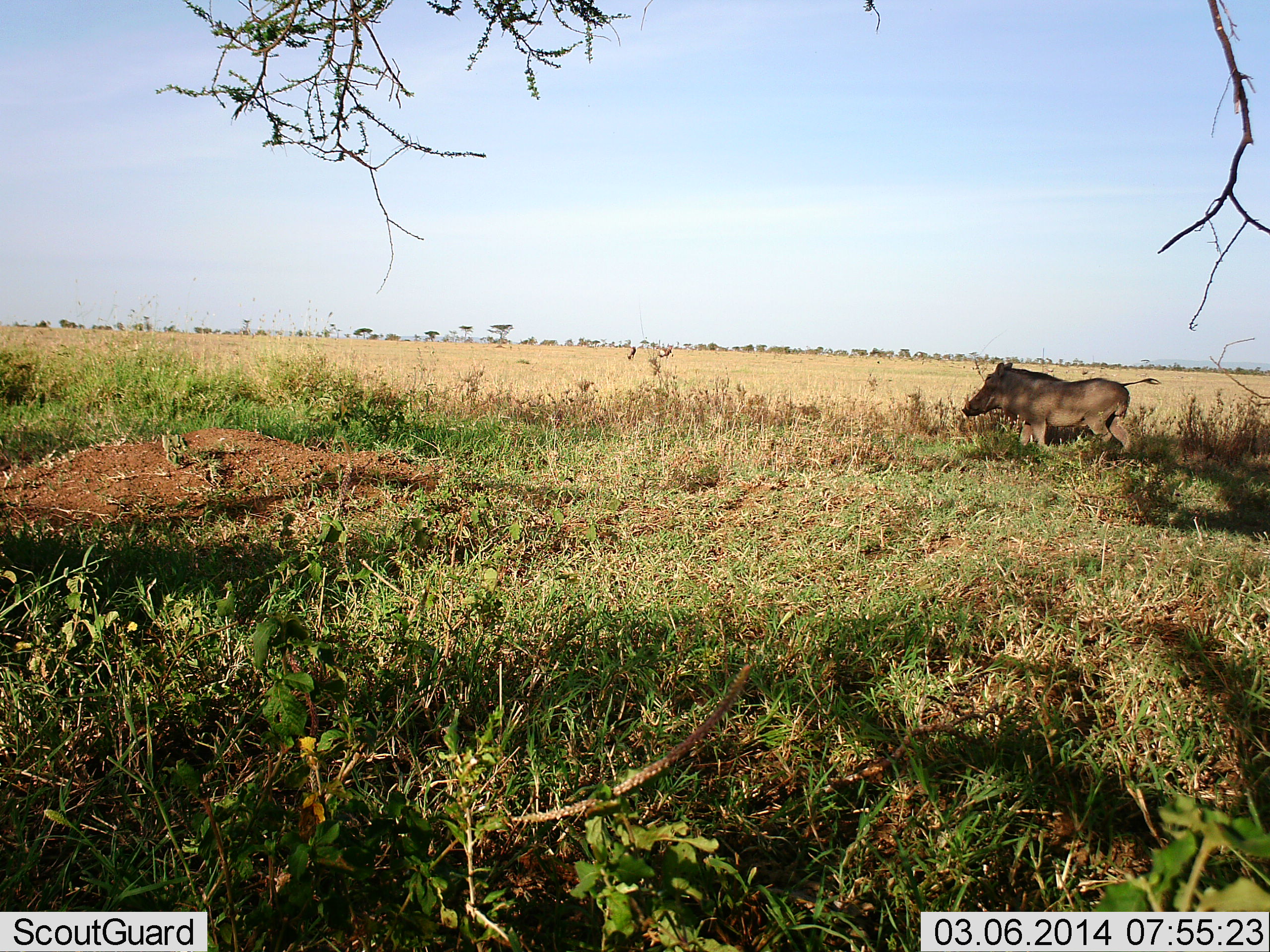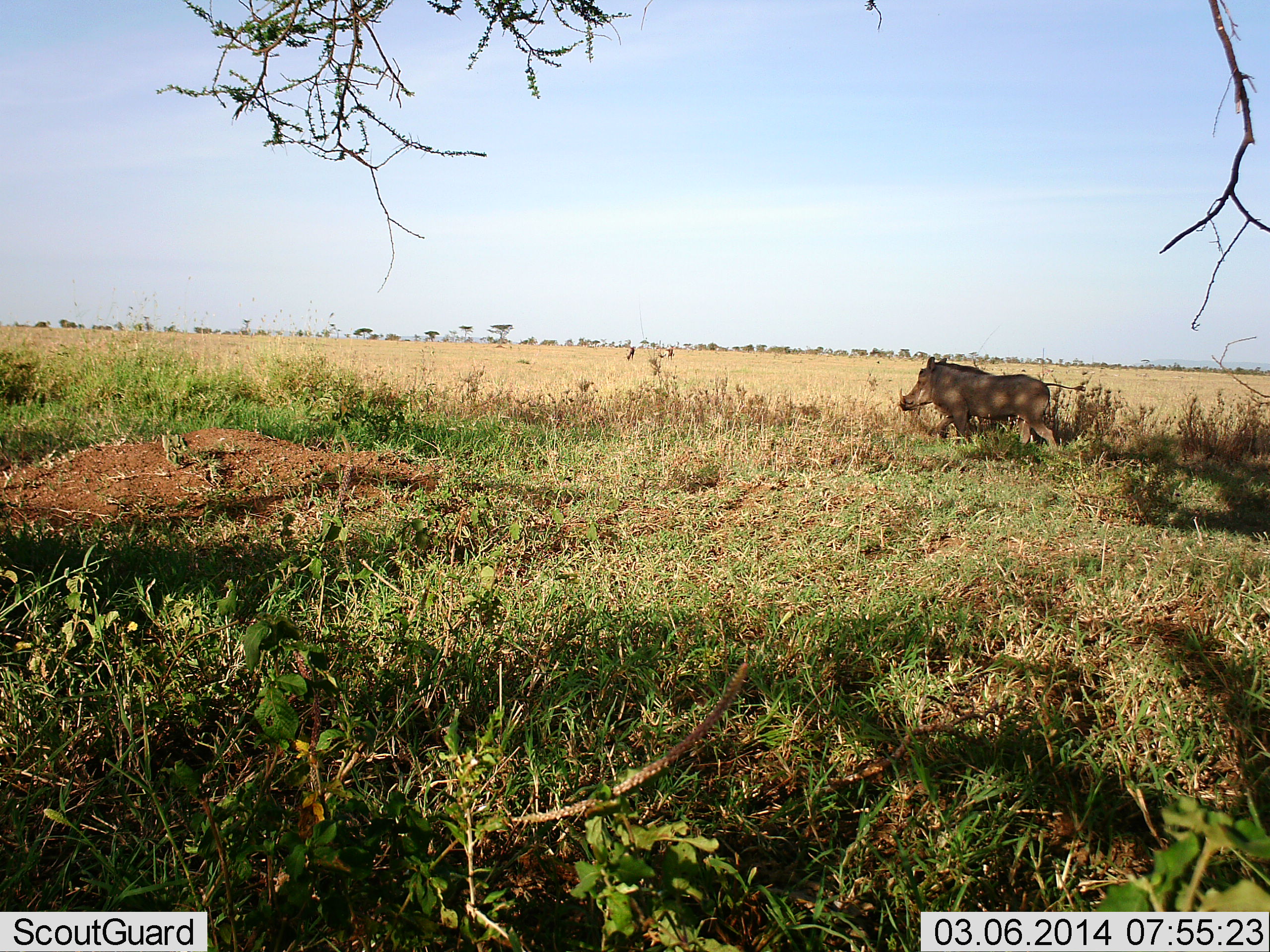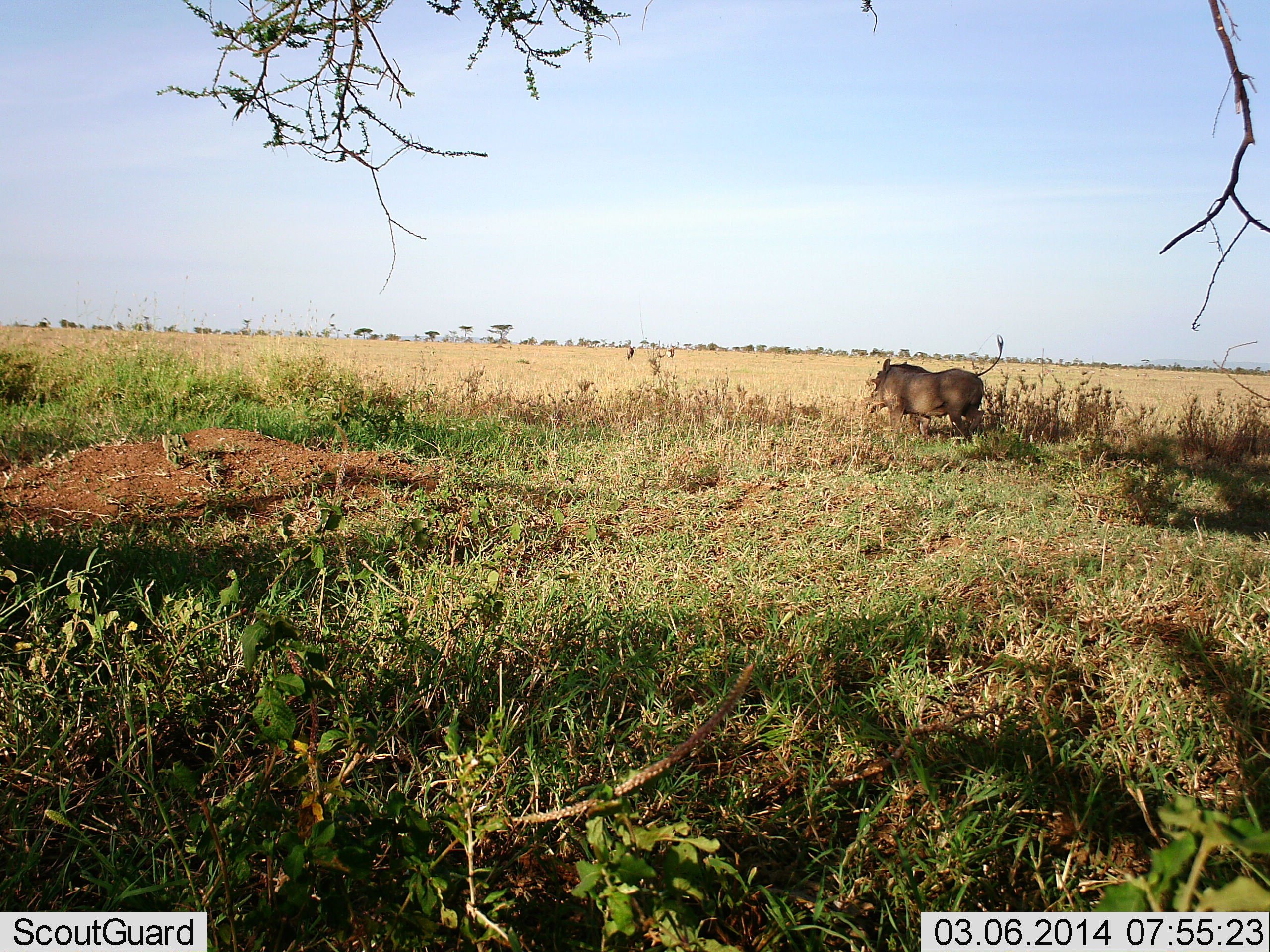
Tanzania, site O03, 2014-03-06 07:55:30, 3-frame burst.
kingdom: Animalia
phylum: Chordata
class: Mammalia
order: Artiodactyla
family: Suidae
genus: Phacochoerus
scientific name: Phacochoerus africanus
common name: warthog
Warthog (Phacochoerus africanus), count 1. Behavior (volunteer vote fractions): standing 30%, resting 0%, moving 90%, interacting 0%. Young present (vote fraction): 0%. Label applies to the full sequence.